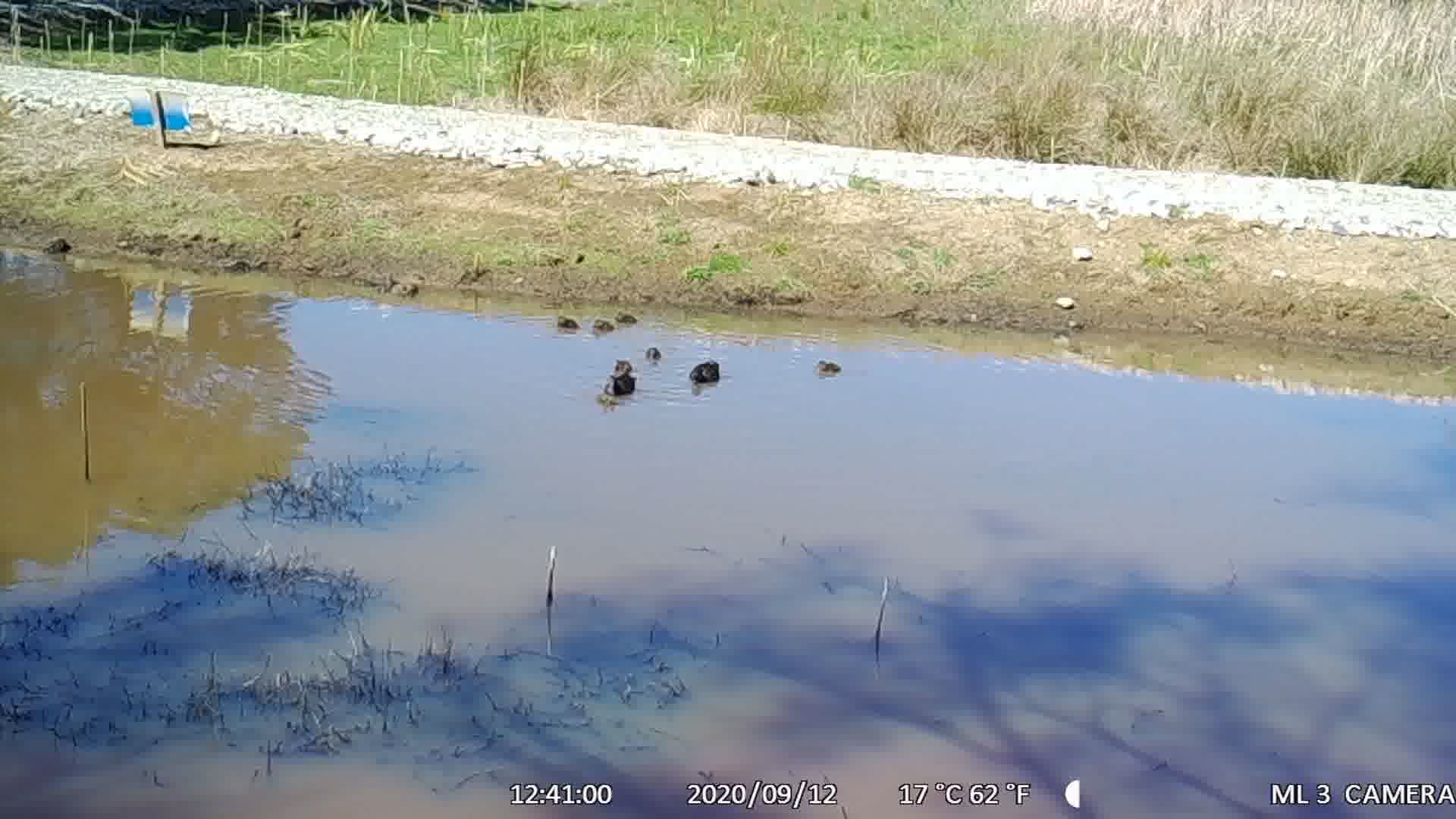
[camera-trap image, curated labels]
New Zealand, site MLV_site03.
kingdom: Animalia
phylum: Chordata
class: Aves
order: Anseriformes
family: Anatidae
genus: Anas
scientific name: Anas chlorotis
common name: brown teal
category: pateke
Pateke (brown teal) (Anas chlorotis).